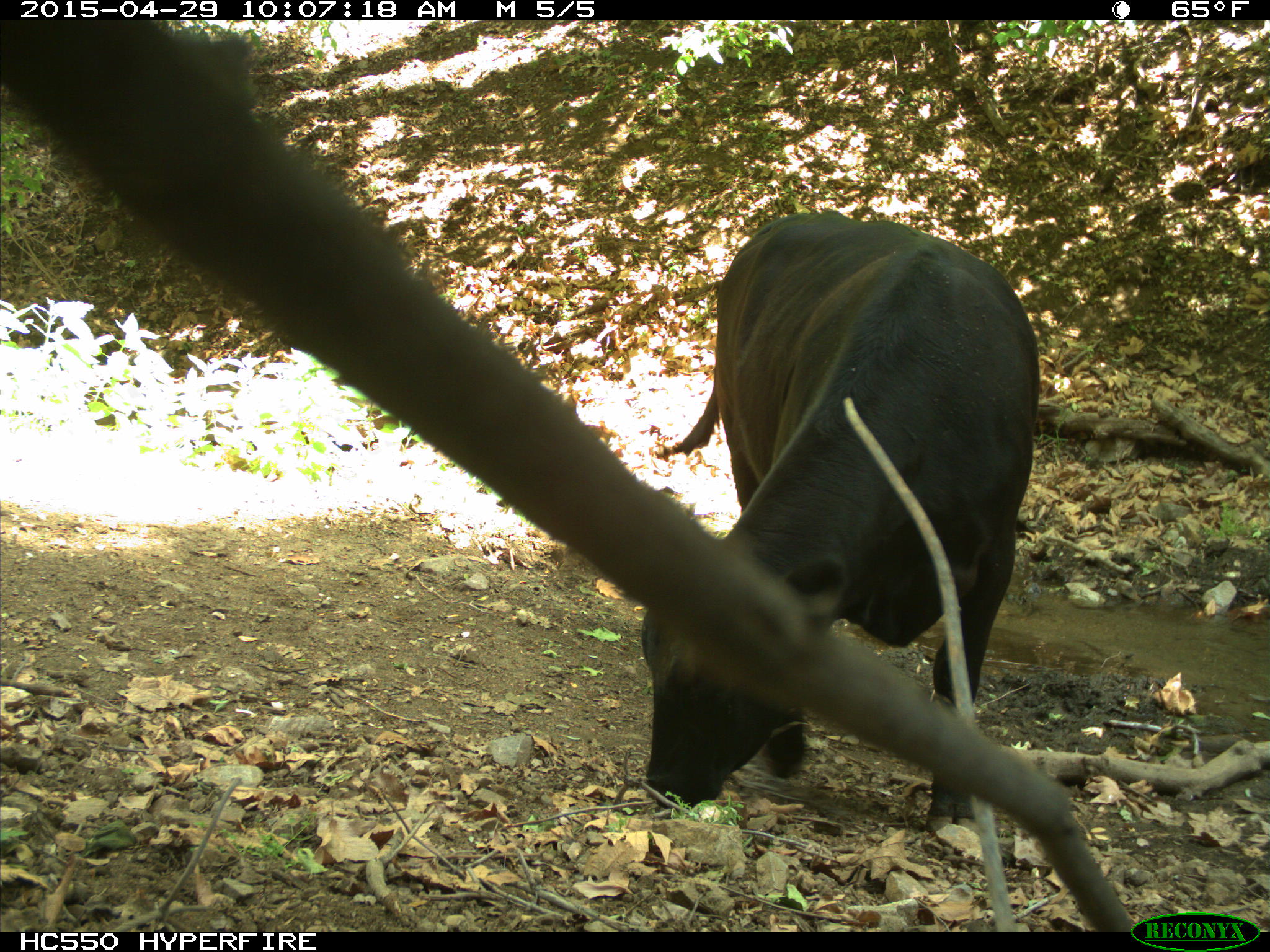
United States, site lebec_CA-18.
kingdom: Animalia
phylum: Chordata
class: Mammalia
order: Artiodactyla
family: Bovidae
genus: Bos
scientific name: Bos taurus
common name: domestic cow